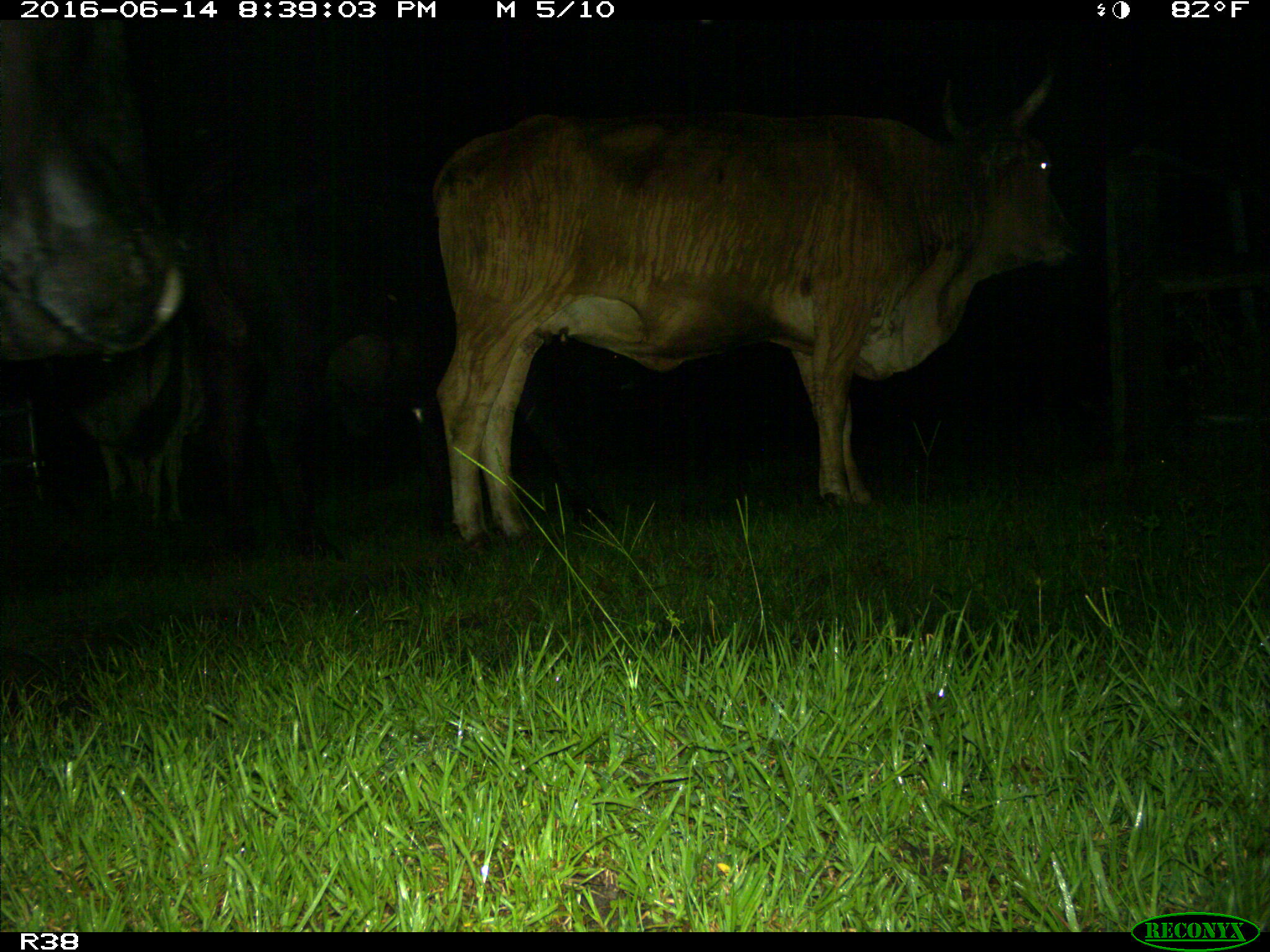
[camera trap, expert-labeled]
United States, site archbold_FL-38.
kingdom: Animalia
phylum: Chordata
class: Mammalia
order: Artiodactyla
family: Bovidae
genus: Bos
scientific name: Bos taurus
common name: domestic cow